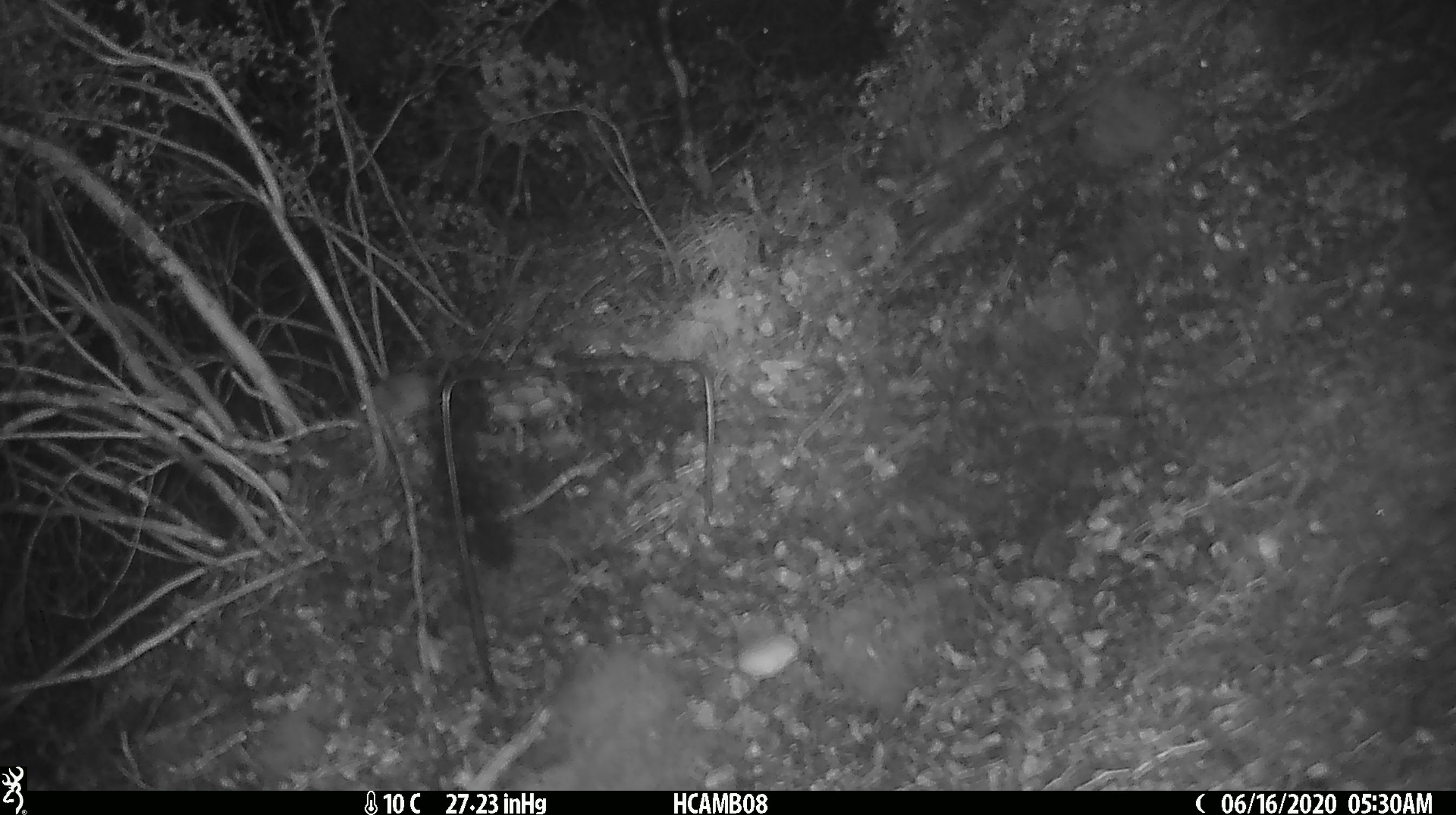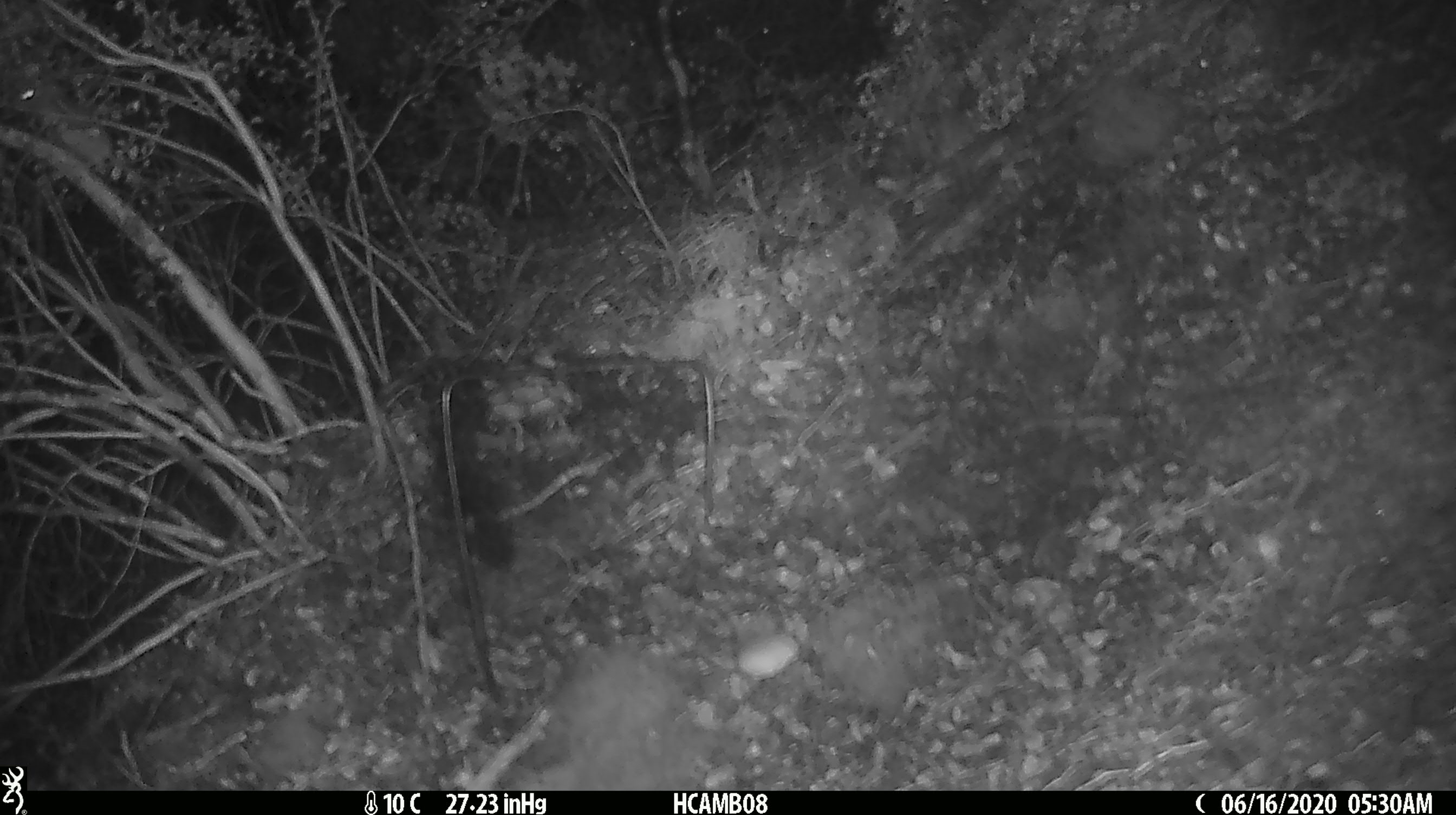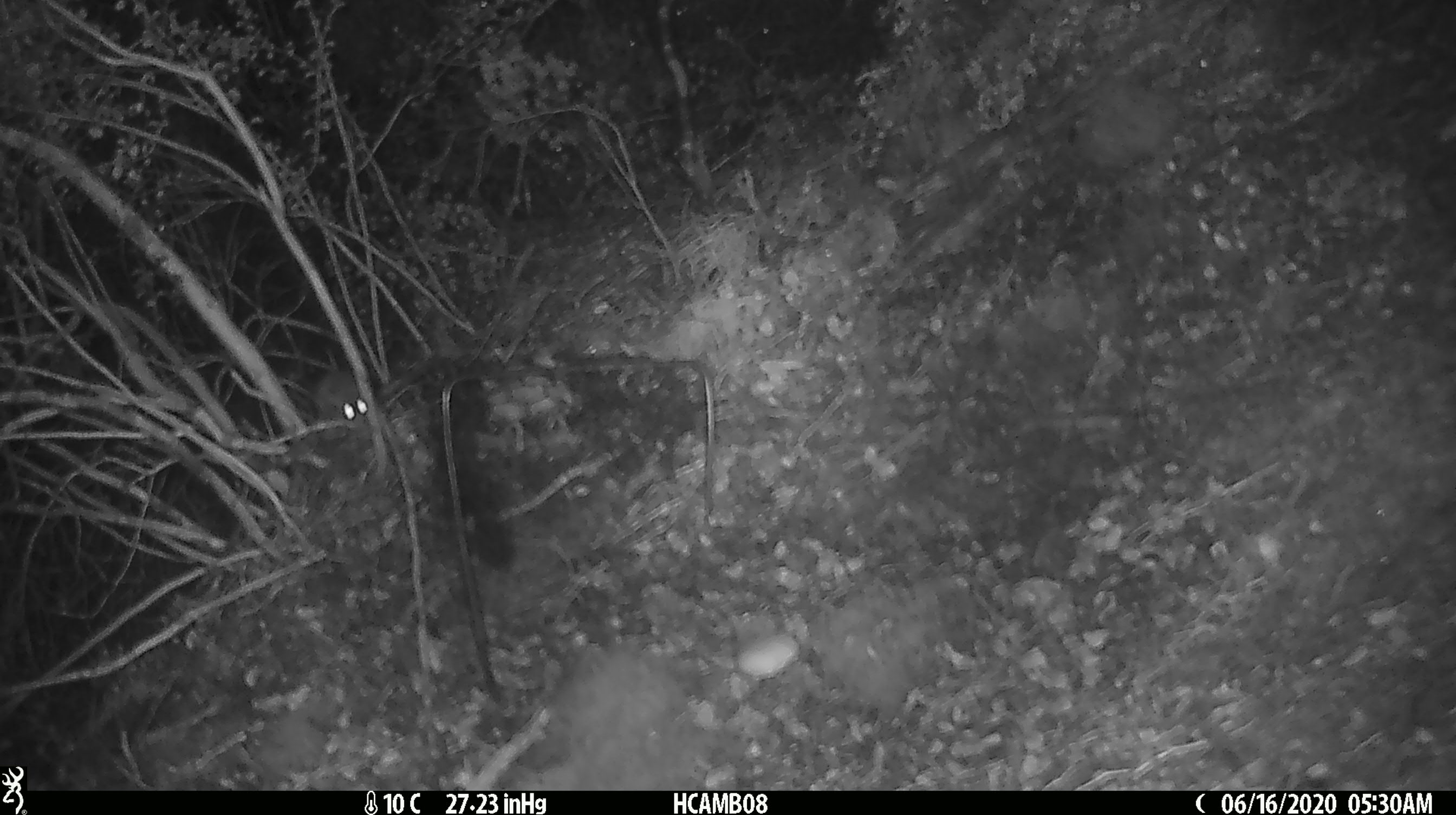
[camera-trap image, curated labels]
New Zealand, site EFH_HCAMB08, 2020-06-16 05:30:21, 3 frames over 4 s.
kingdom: Animalia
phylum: Chordata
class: Mammalia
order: Rodentia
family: Muridae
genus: Mus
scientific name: Mus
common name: mouse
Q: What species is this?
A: Mouse (Mus).